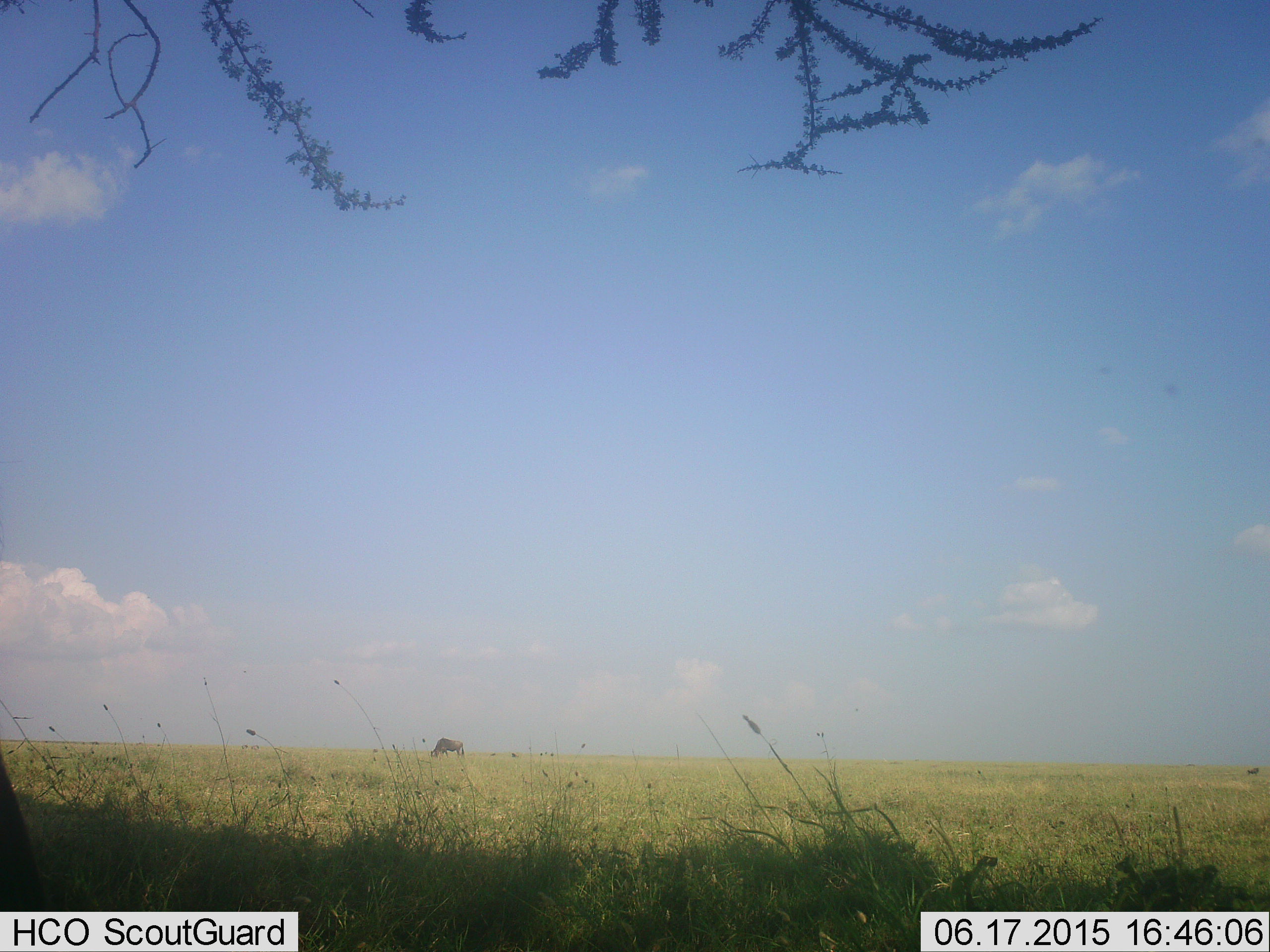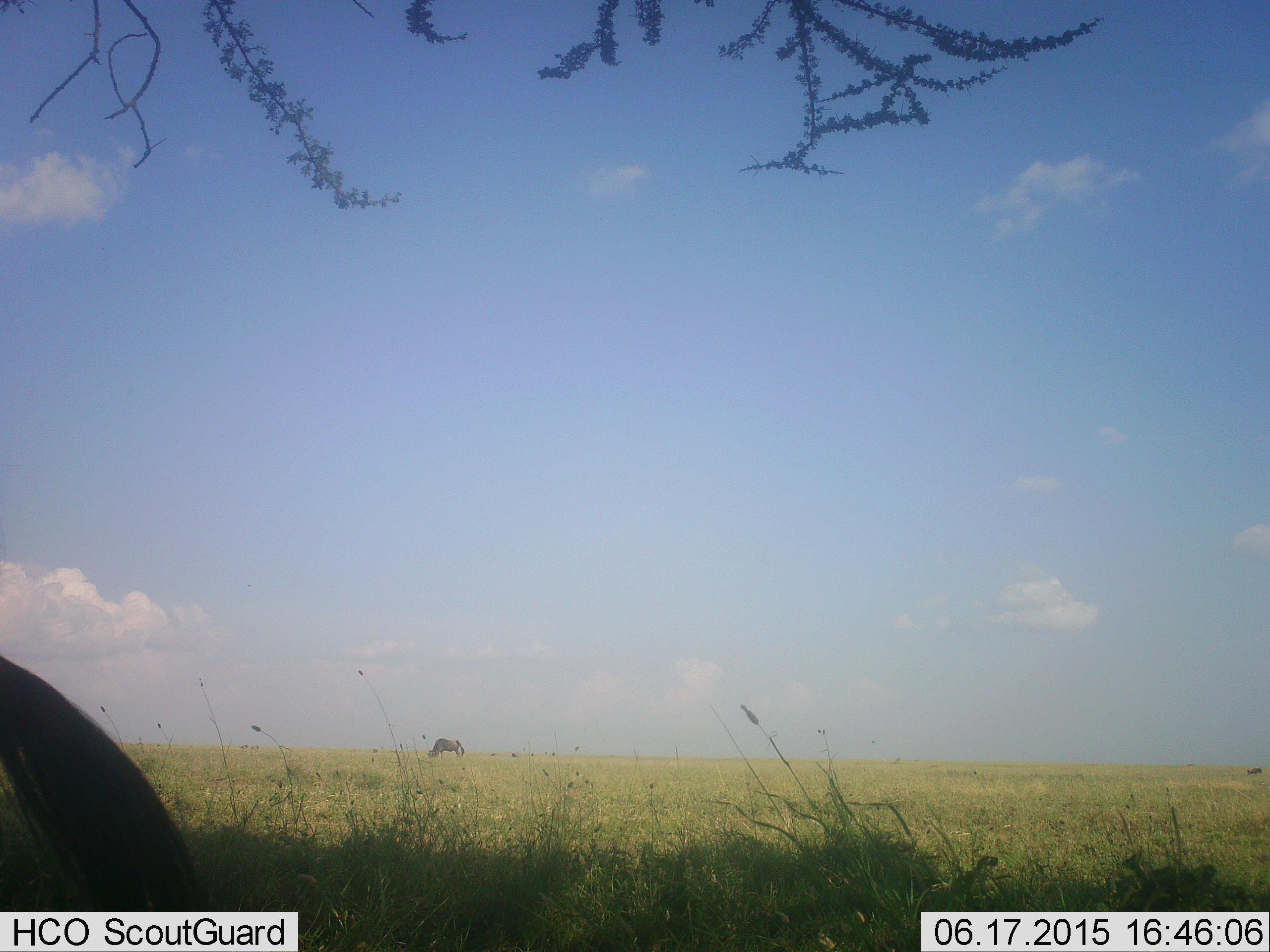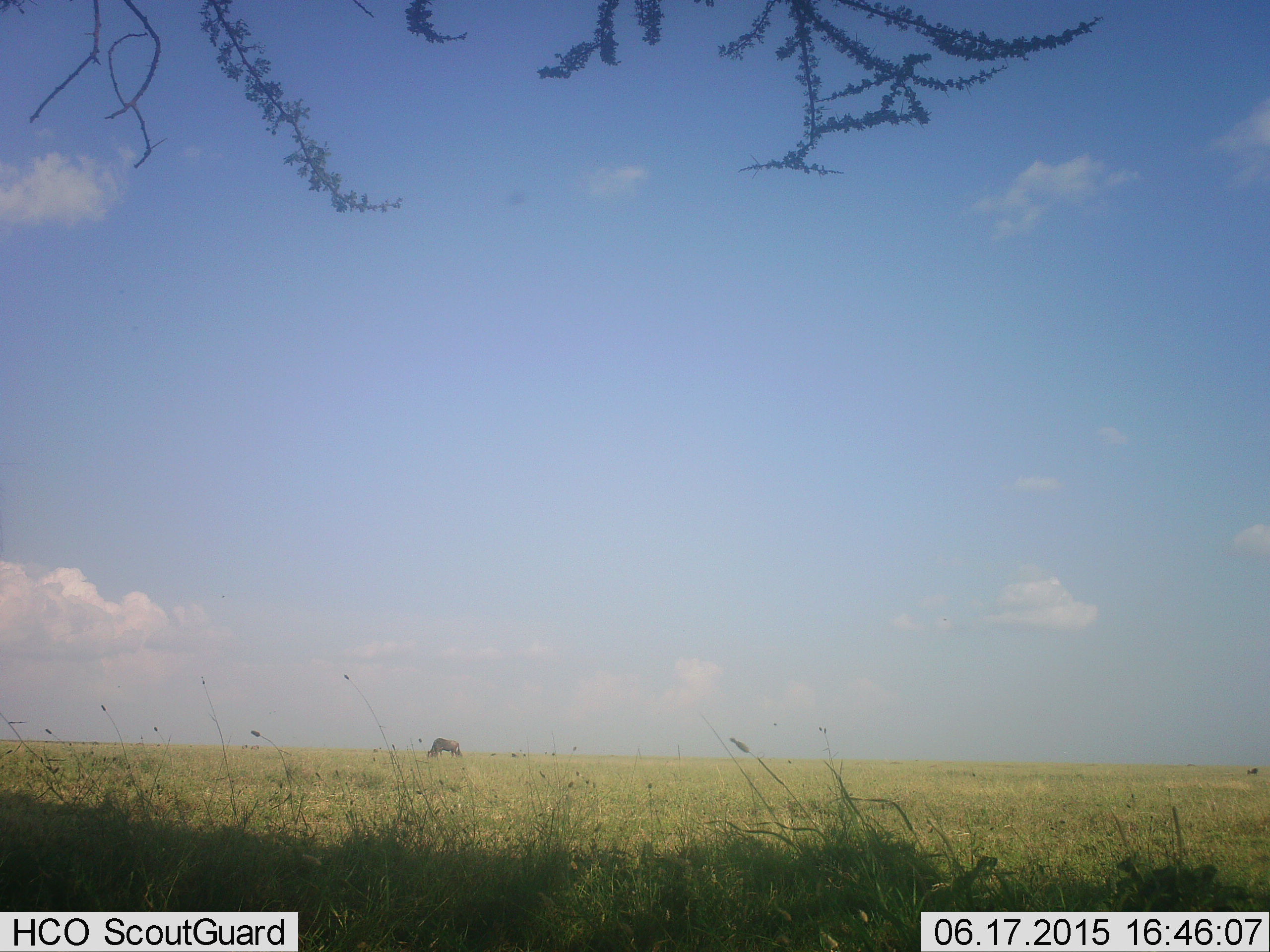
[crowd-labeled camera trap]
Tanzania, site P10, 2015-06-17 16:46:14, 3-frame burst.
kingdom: Animalia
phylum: Chordata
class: Mammalia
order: Artiodactyla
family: Bovidae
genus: Connochaetes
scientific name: Connochaetes taurinus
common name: blue wildebeest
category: wildebeest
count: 2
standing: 50%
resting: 0%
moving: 10%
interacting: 0%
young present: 0%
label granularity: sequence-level